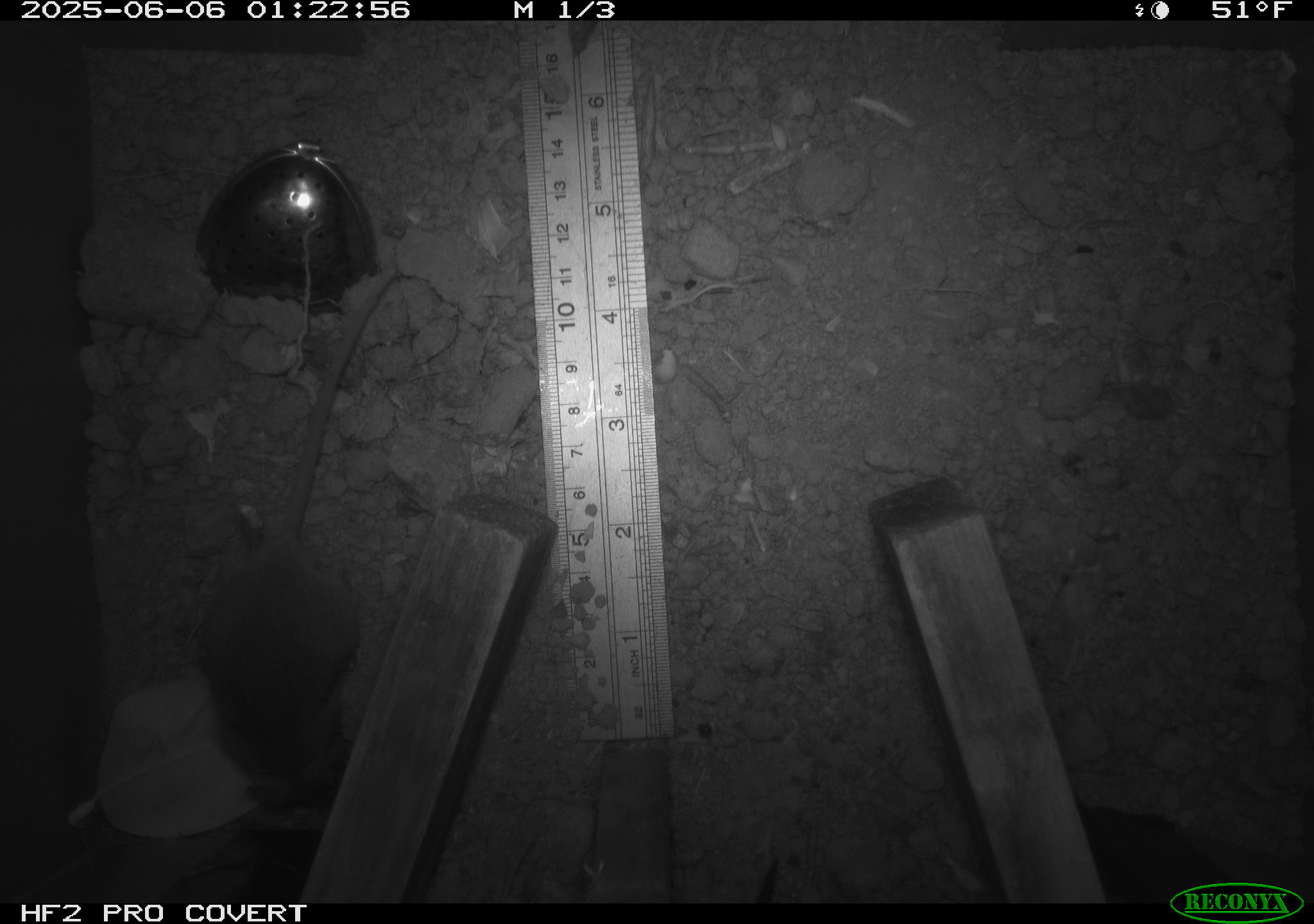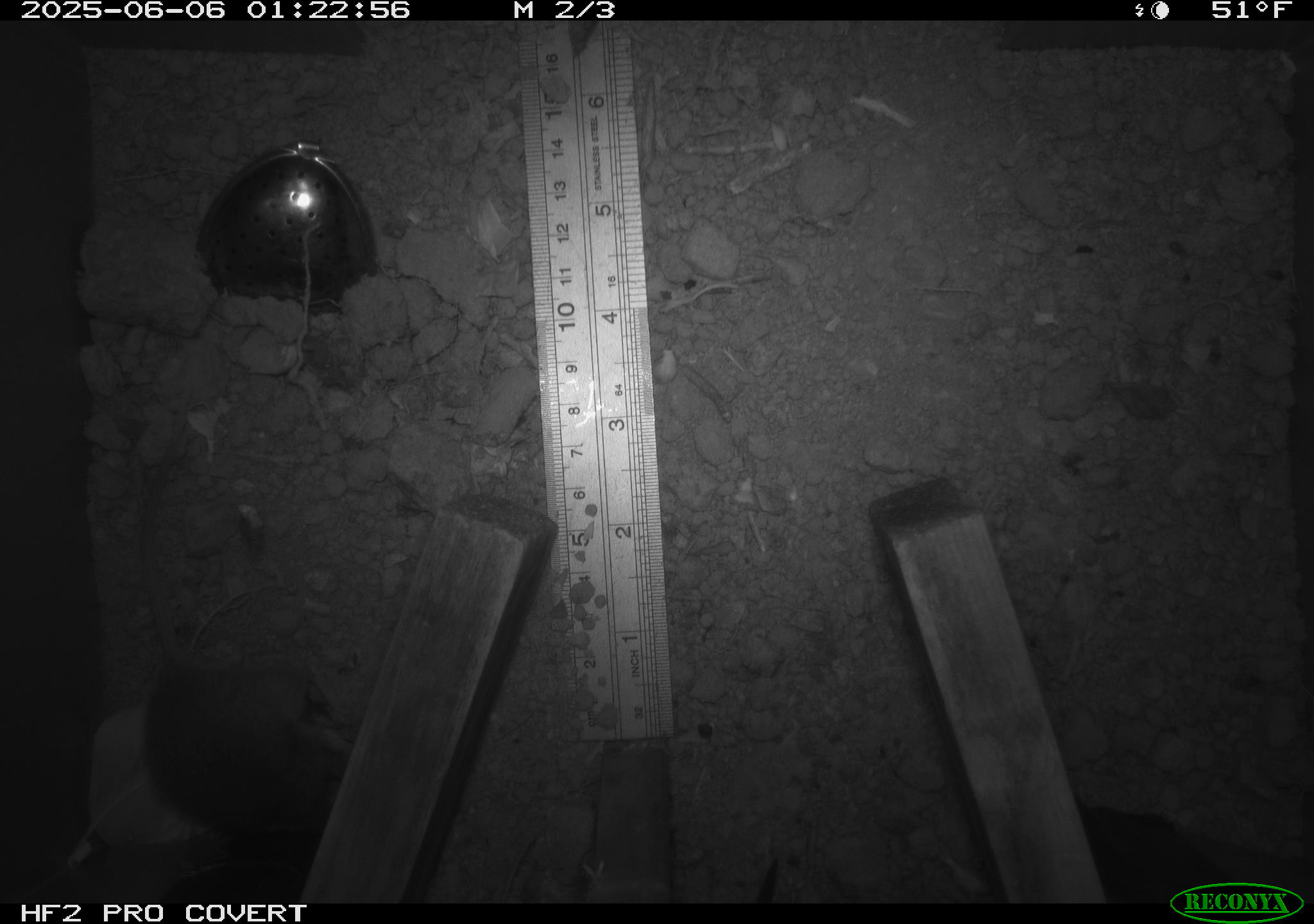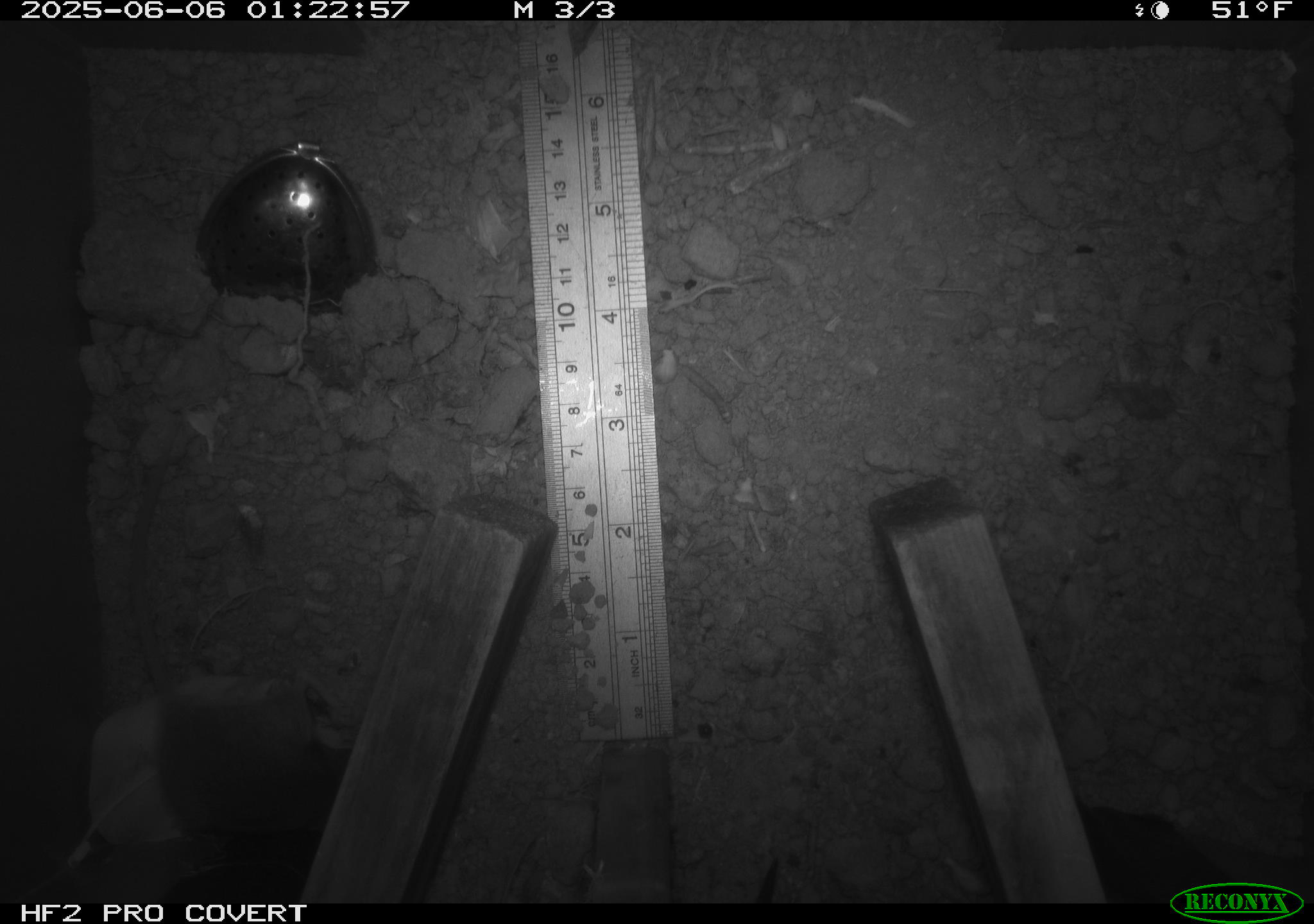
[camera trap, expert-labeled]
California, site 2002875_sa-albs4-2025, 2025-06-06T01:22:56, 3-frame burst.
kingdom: Animalia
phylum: Chordata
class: Mammalia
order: Rodentia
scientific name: Rodentia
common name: mouse species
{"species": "mouse species (Rodentia)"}